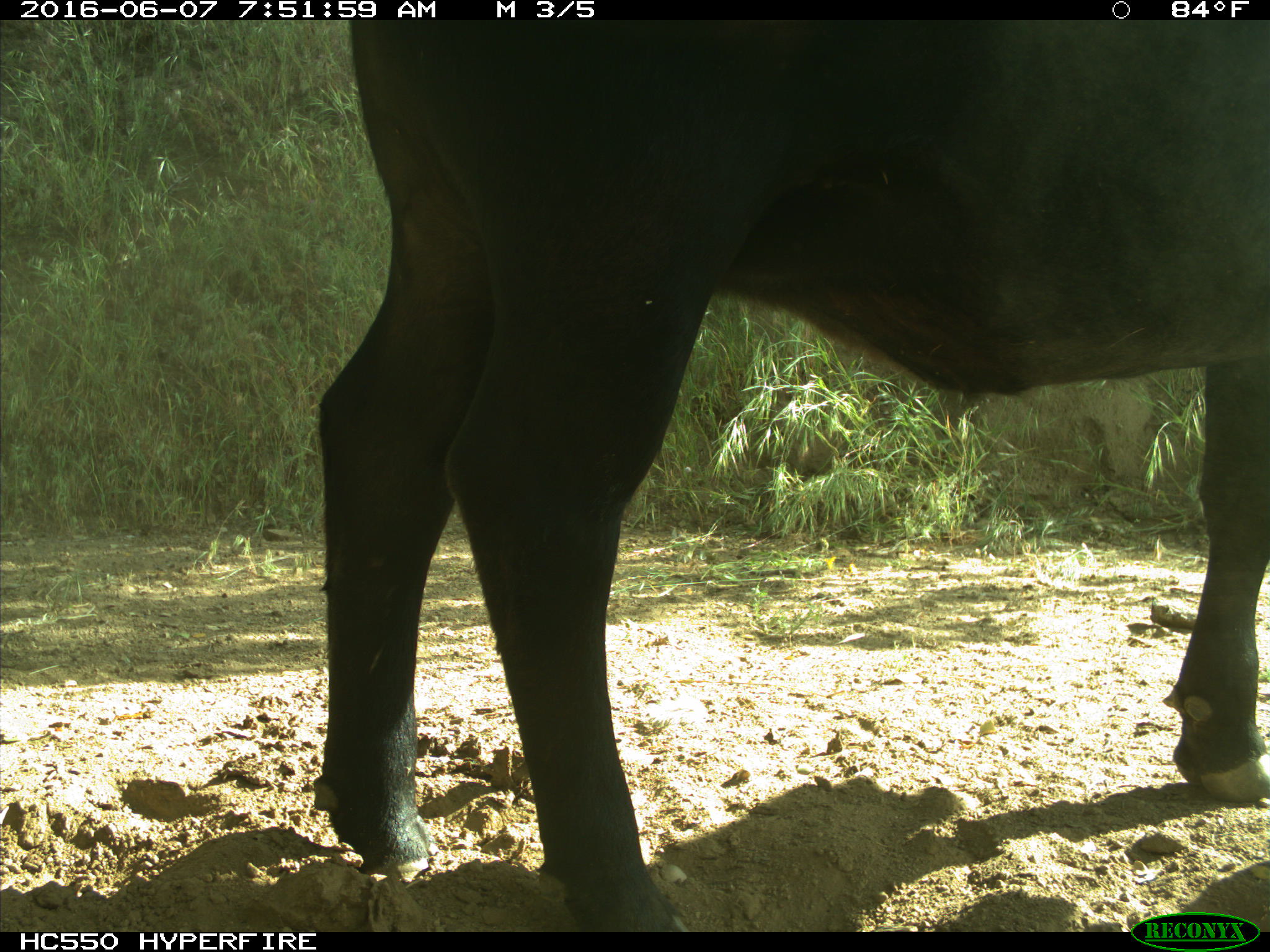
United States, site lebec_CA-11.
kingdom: Animalia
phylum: Chordata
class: Mammalia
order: Artiodactyla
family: Bovidae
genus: Bos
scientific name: Bos taurus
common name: domestic cow